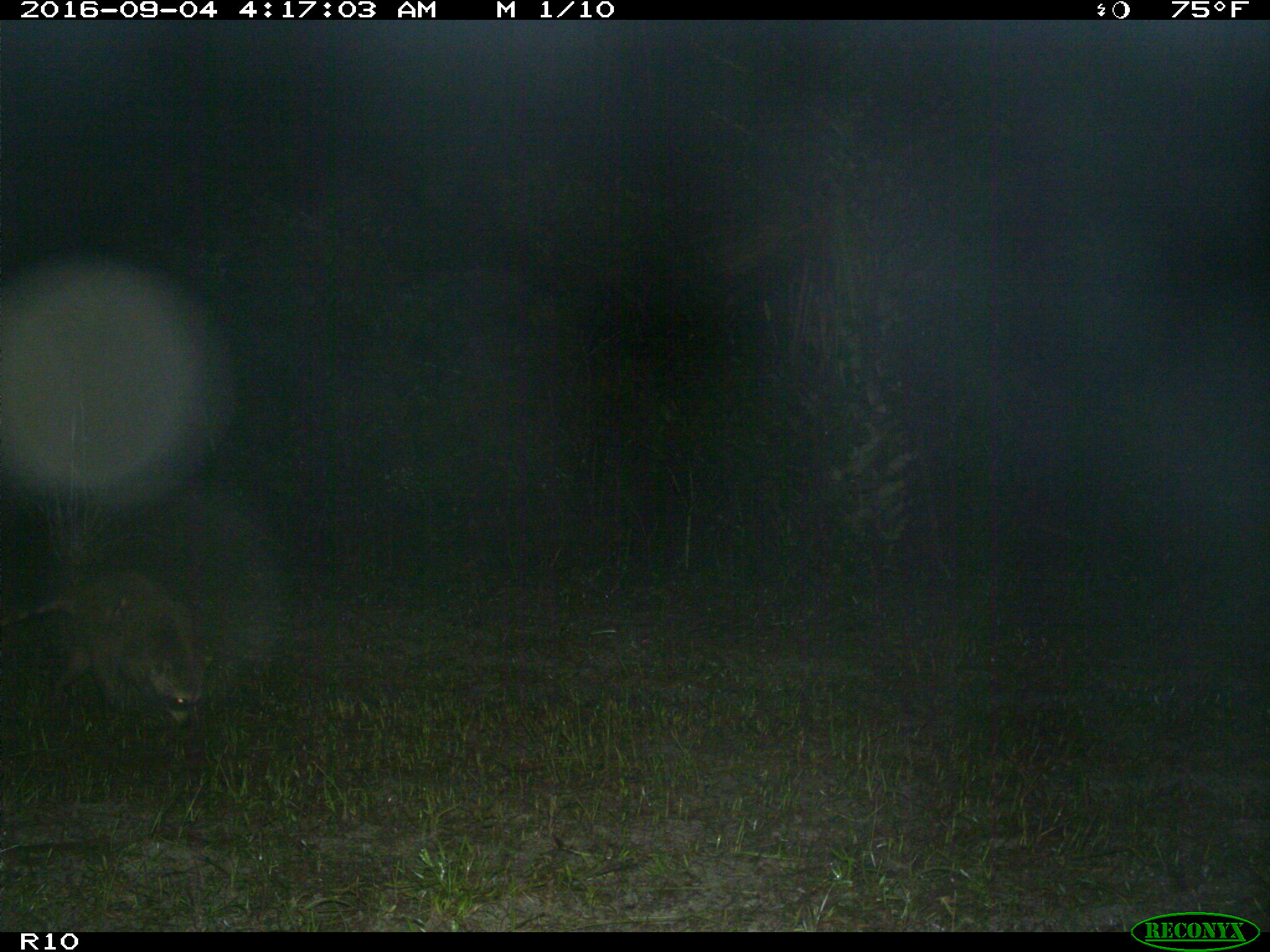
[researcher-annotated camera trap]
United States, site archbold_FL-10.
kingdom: Animalia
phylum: Chordata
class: Mammalia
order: Carnivora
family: Procyonidae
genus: Procyon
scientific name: Procyon lotor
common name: common raccoon